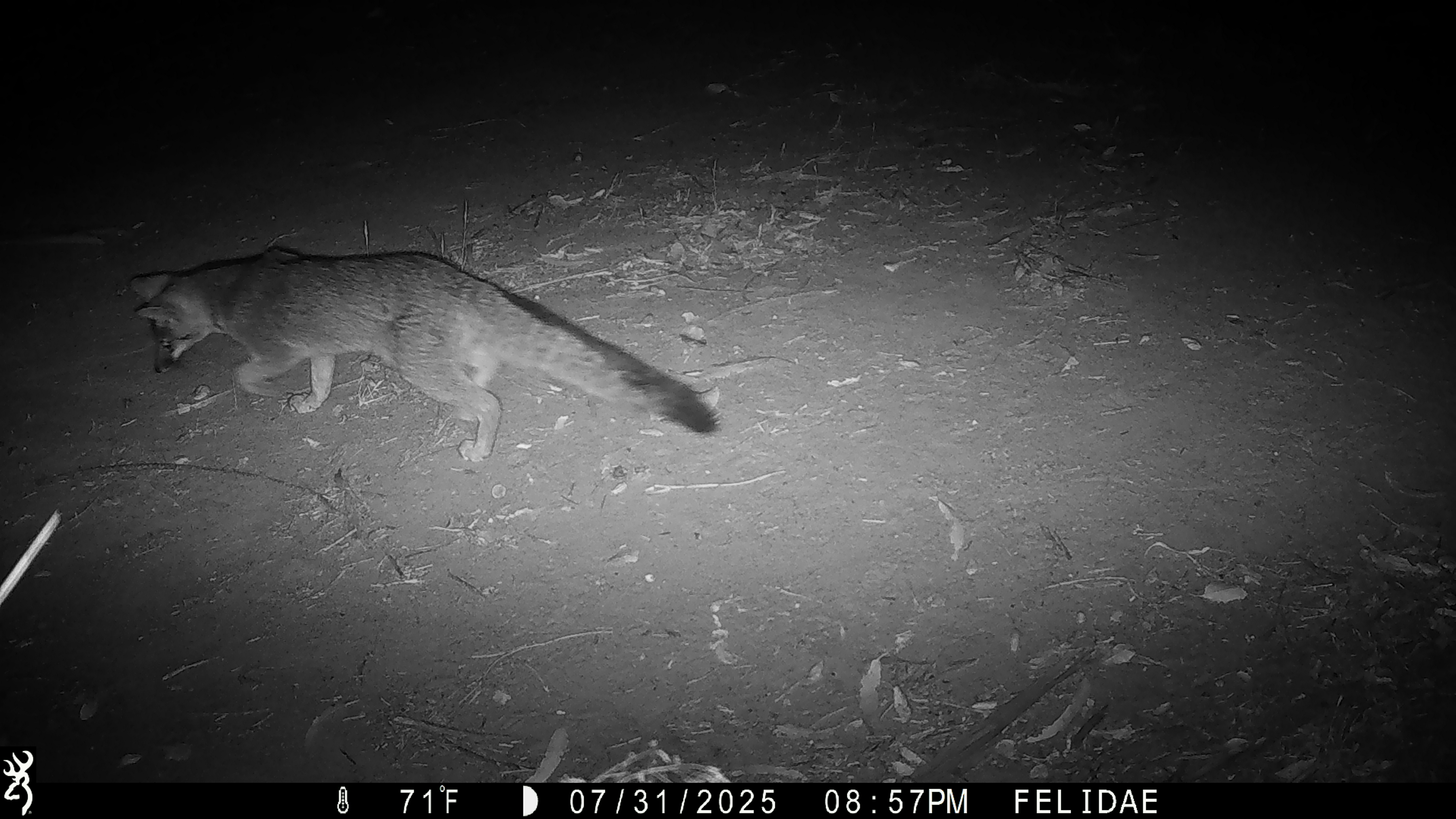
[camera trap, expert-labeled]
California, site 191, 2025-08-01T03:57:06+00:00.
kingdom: Animalia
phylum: Chordata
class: Mammalia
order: Carnivora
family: Canidae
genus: Urocyon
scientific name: Urocyon cinereoargenteus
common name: gray fox